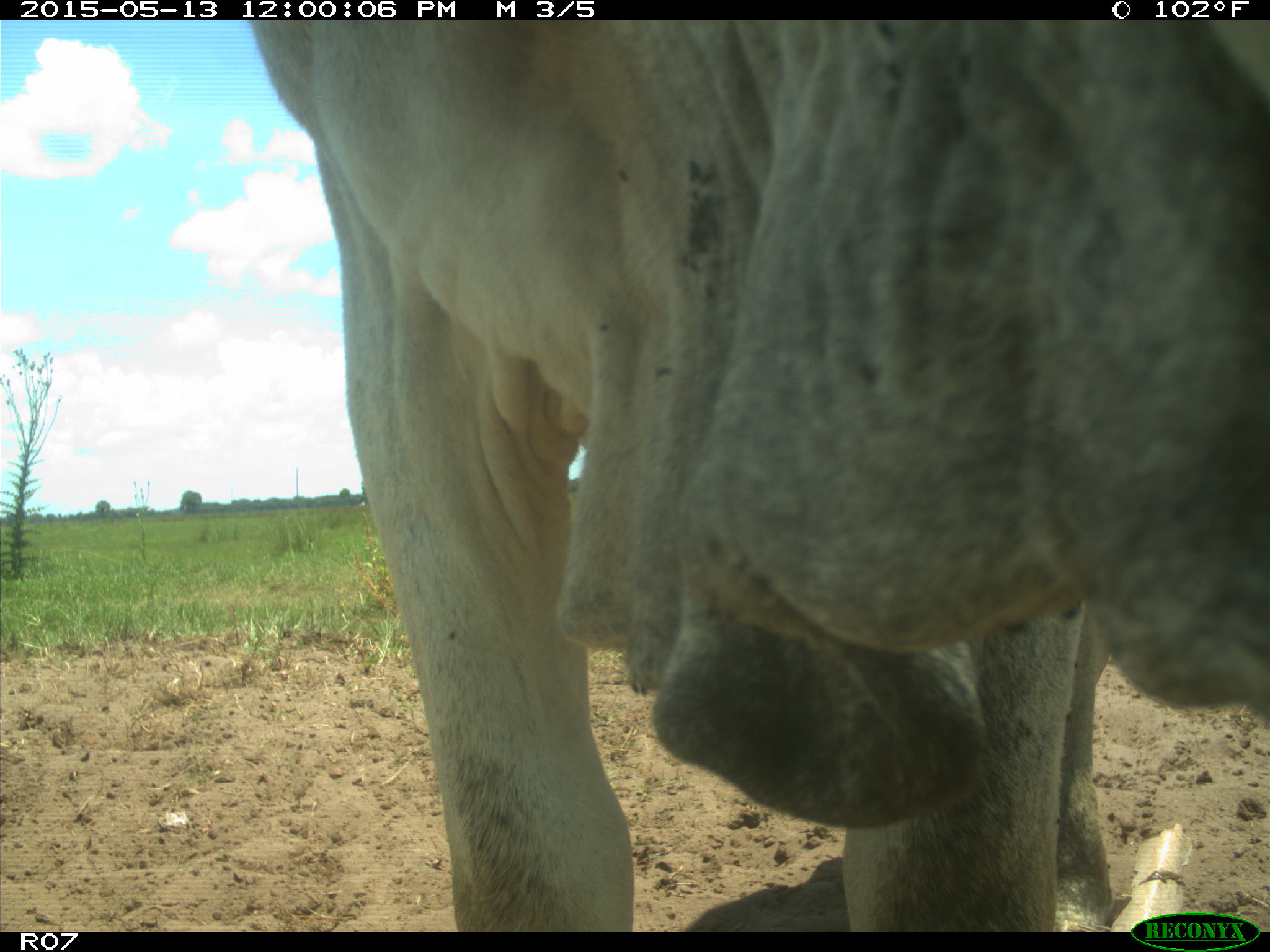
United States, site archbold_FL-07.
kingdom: Animalia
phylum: Chordata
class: Mammalia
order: Artiodactyla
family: Bovidae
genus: Bos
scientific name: Bos taurus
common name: domestic cow